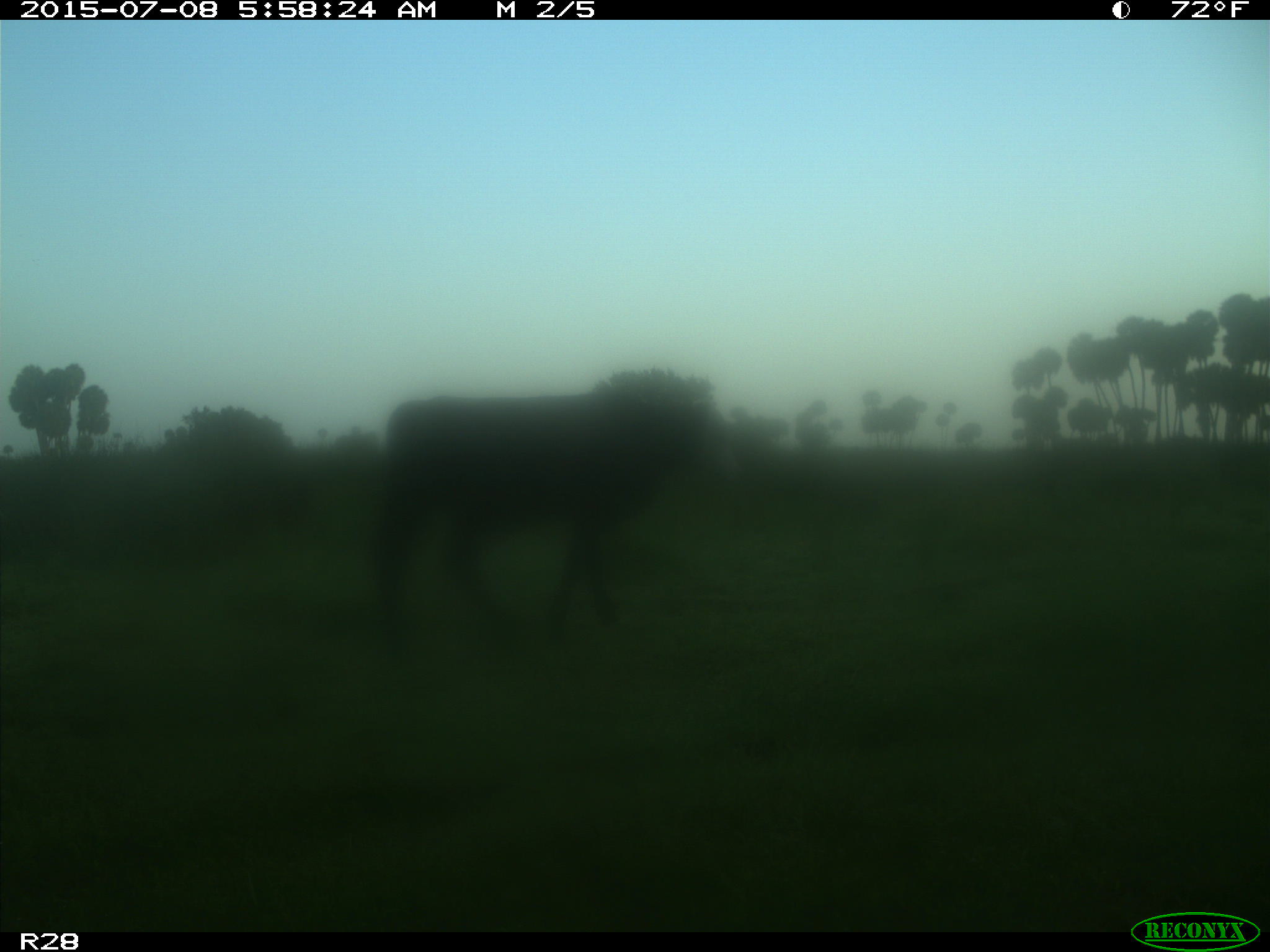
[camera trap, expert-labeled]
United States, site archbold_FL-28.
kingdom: Animalia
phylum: Chordata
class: Mammalia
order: Artiodactyla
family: Bovidae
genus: Bos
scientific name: Bos taurus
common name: domestic cow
Bos taurus (domestic cow).